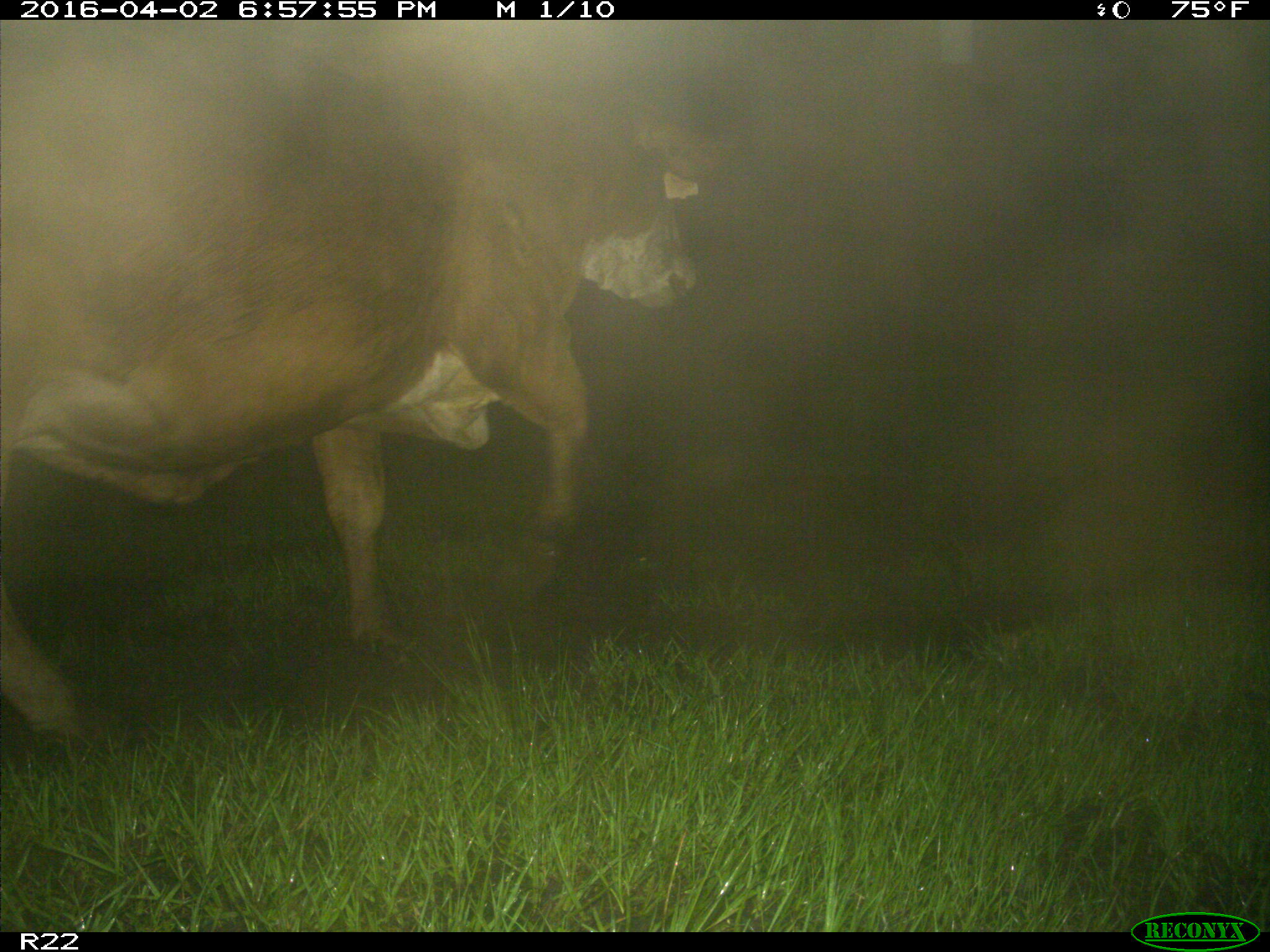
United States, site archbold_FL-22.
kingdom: Animalia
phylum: Chordata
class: Mammalia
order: Artiodactyla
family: Bovidae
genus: Bos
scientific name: Bos taurus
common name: domestic cow